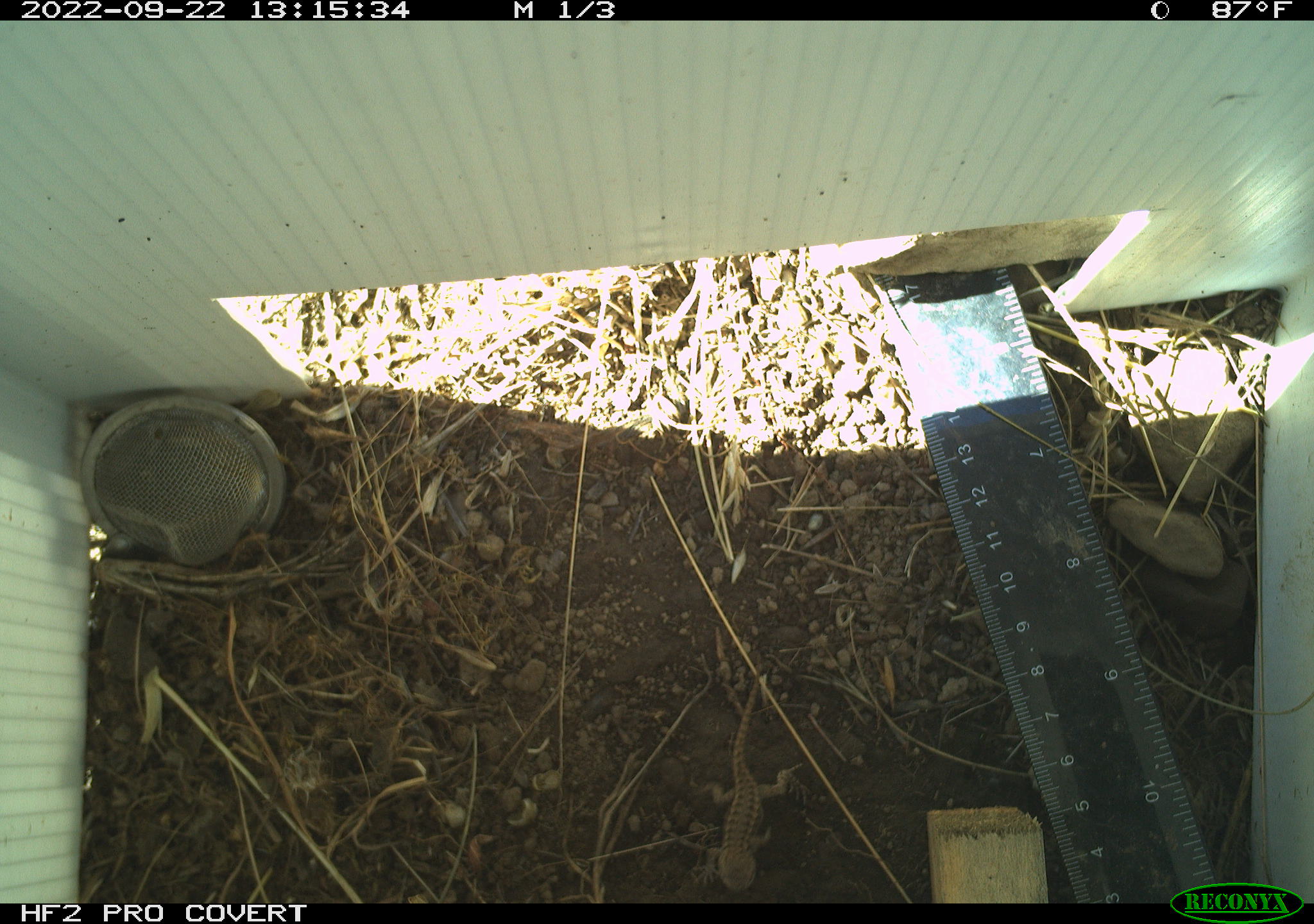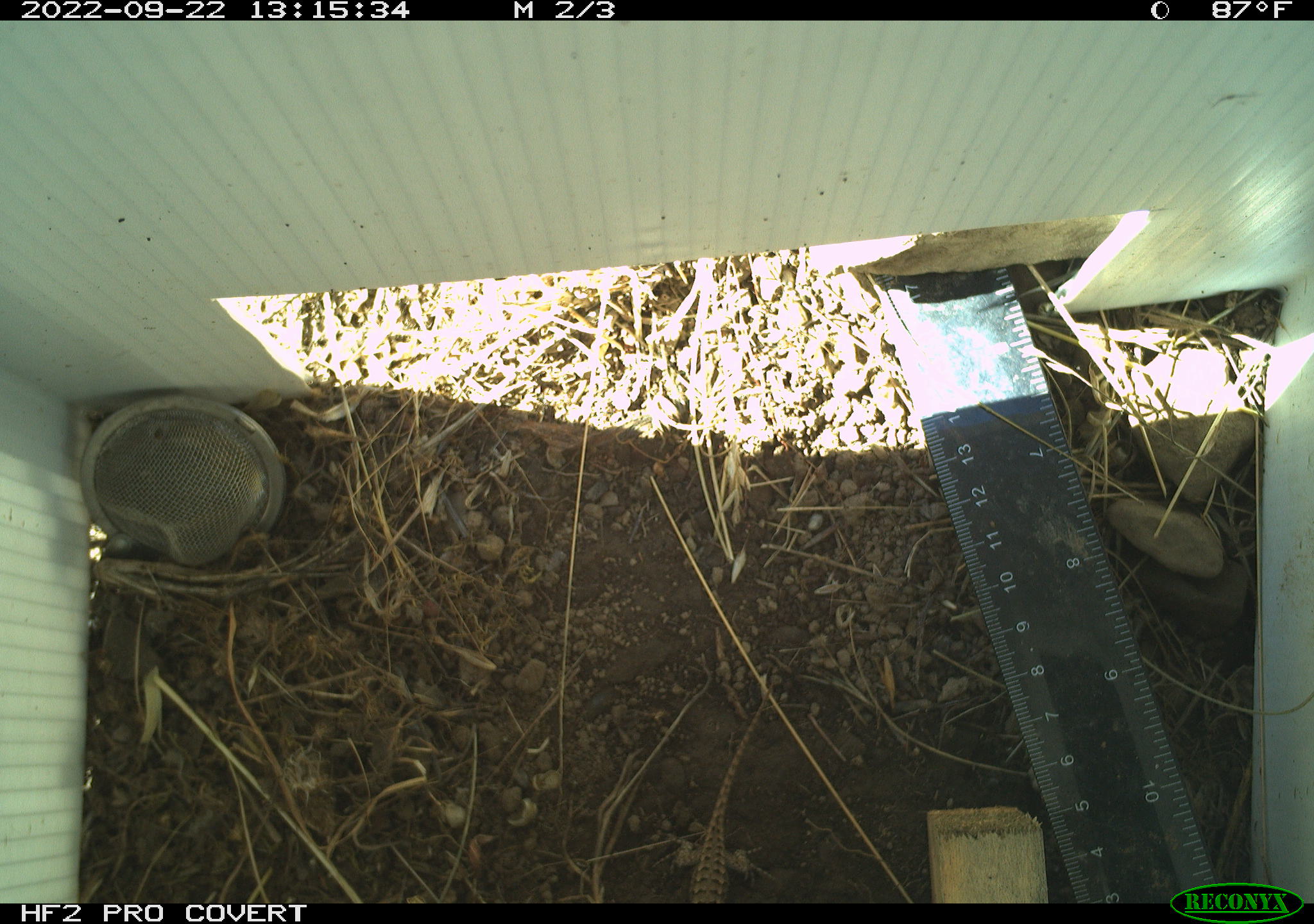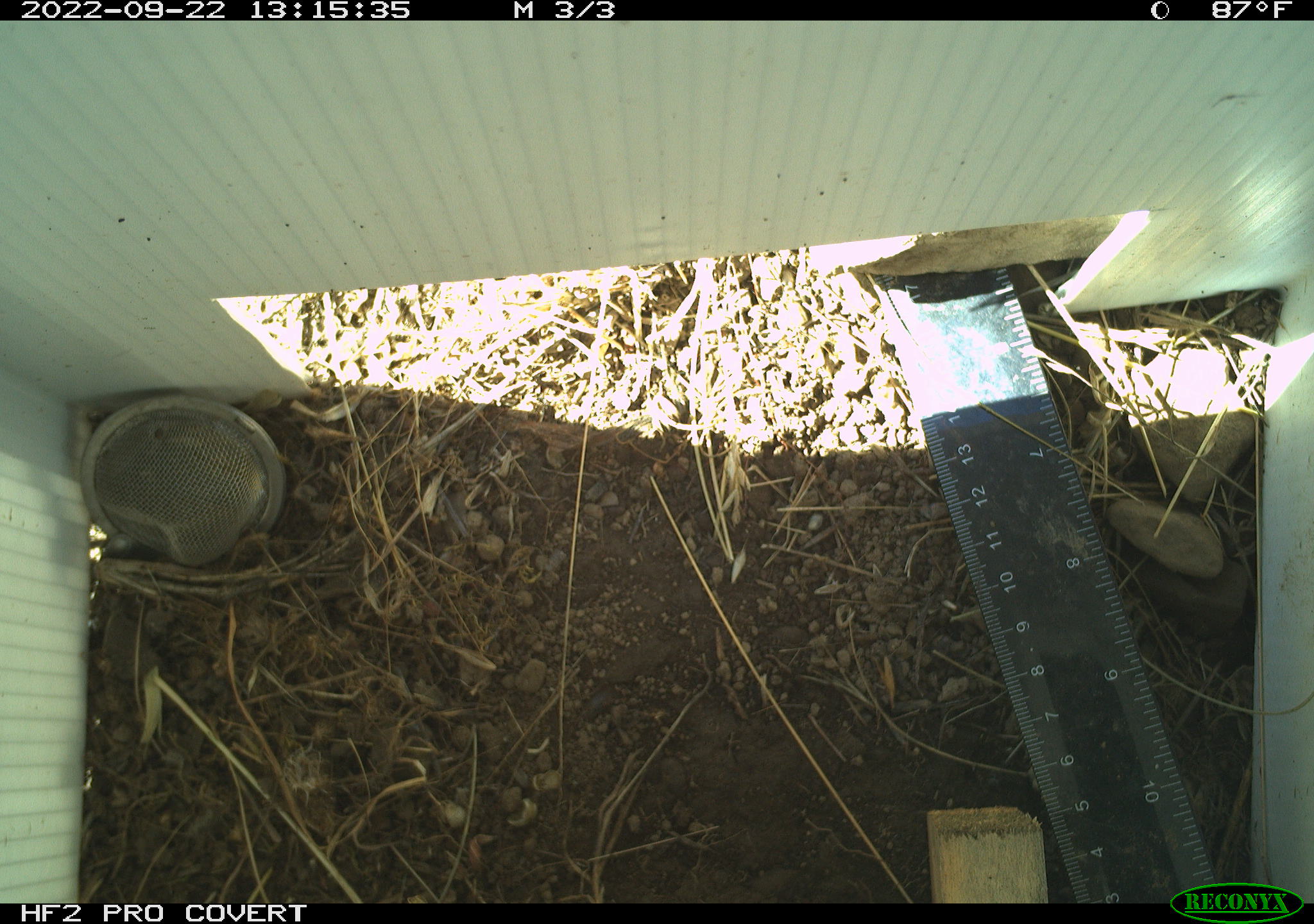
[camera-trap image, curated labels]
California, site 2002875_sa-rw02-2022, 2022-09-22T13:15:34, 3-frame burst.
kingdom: Animalia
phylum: Chordata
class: Reptilia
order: Squamata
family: Phrynosomatidae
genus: Sceloporus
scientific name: Sceloporus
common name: spiny lizards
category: sceloporus species